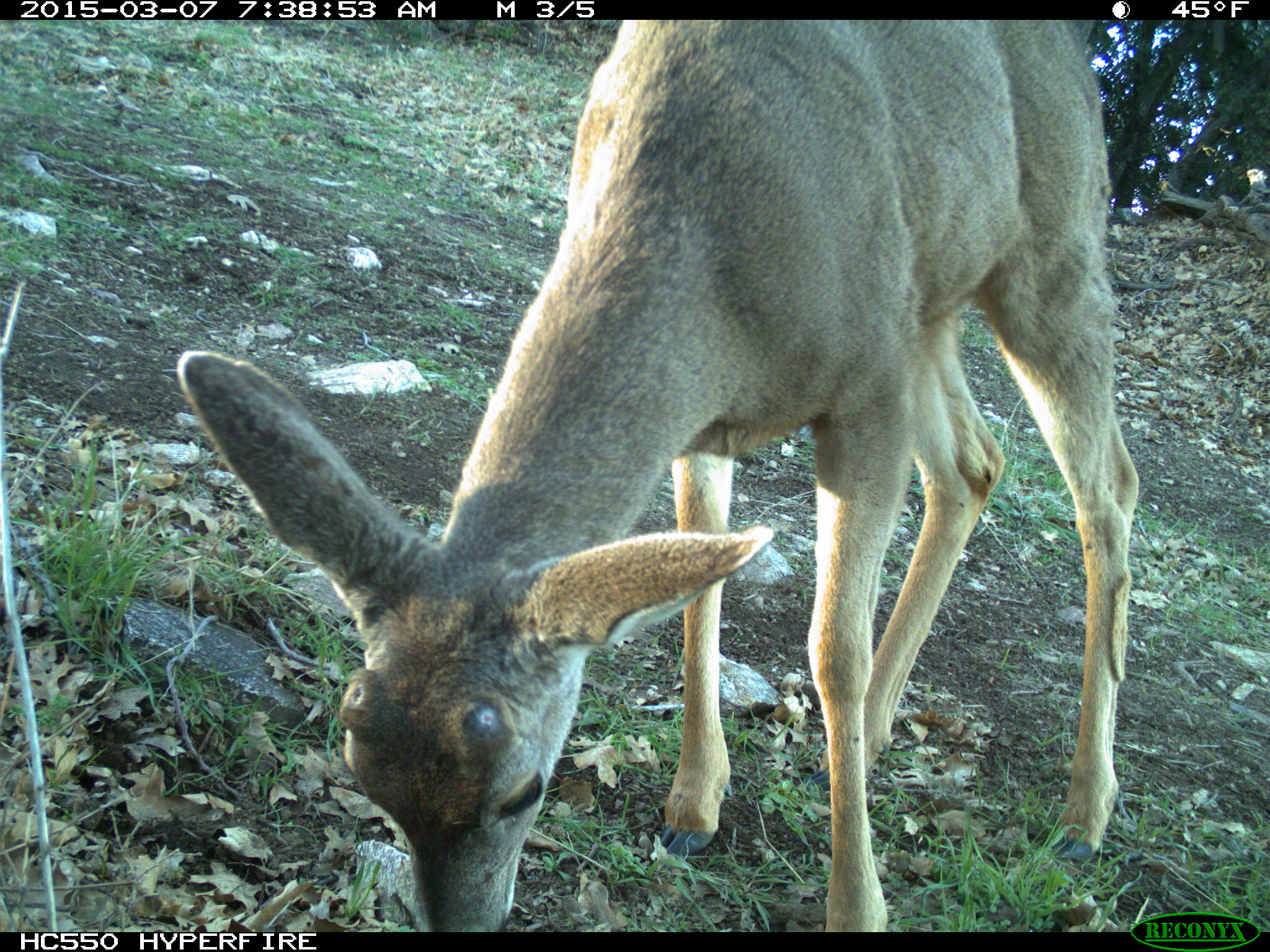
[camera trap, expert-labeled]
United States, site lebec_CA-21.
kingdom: Animalia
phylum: Chordata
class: Mammalia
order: Artiodactyla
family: Cervidae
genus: Odocoileus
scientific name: Odocoileus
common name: deer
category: unidentified deer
Unidentified deer (deer) (Odocoileus).